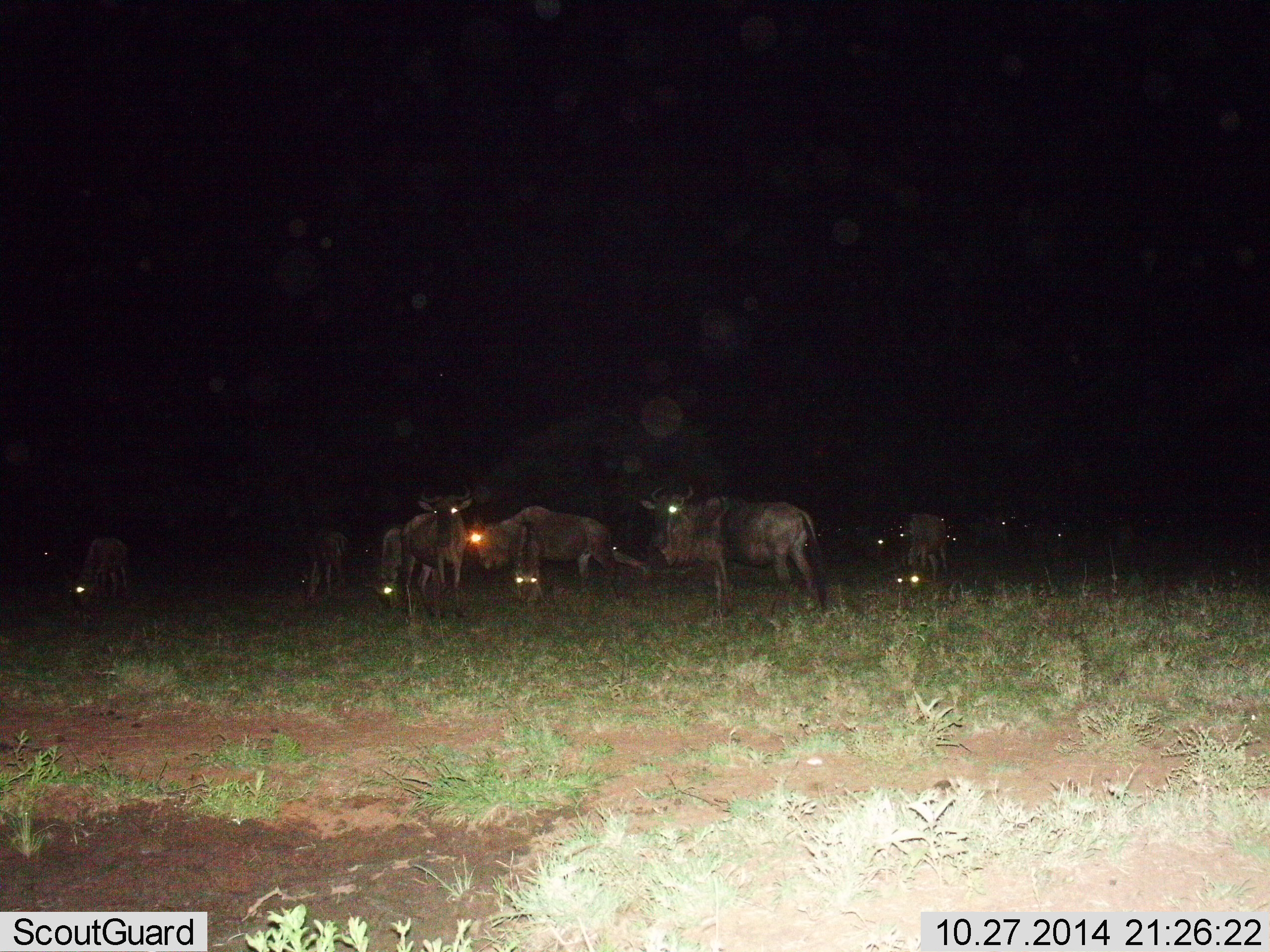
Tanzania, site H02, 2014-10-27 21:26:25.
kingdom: Animalia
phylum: Chordata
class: Mammalia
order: Artiodactyla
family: Bovidae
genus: Connochaetes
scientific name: Connochaetes taurinus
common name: blue wildebeest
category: wildebeest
Wildebeest (blue wildebeest) (Connochaetes taurinus), count 11-50. Behavior (volunteer vote fractions): standing 100%, resting 20%, moving 0%, interacting 0%. Young present (vote fraction): 0%. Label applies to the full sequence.